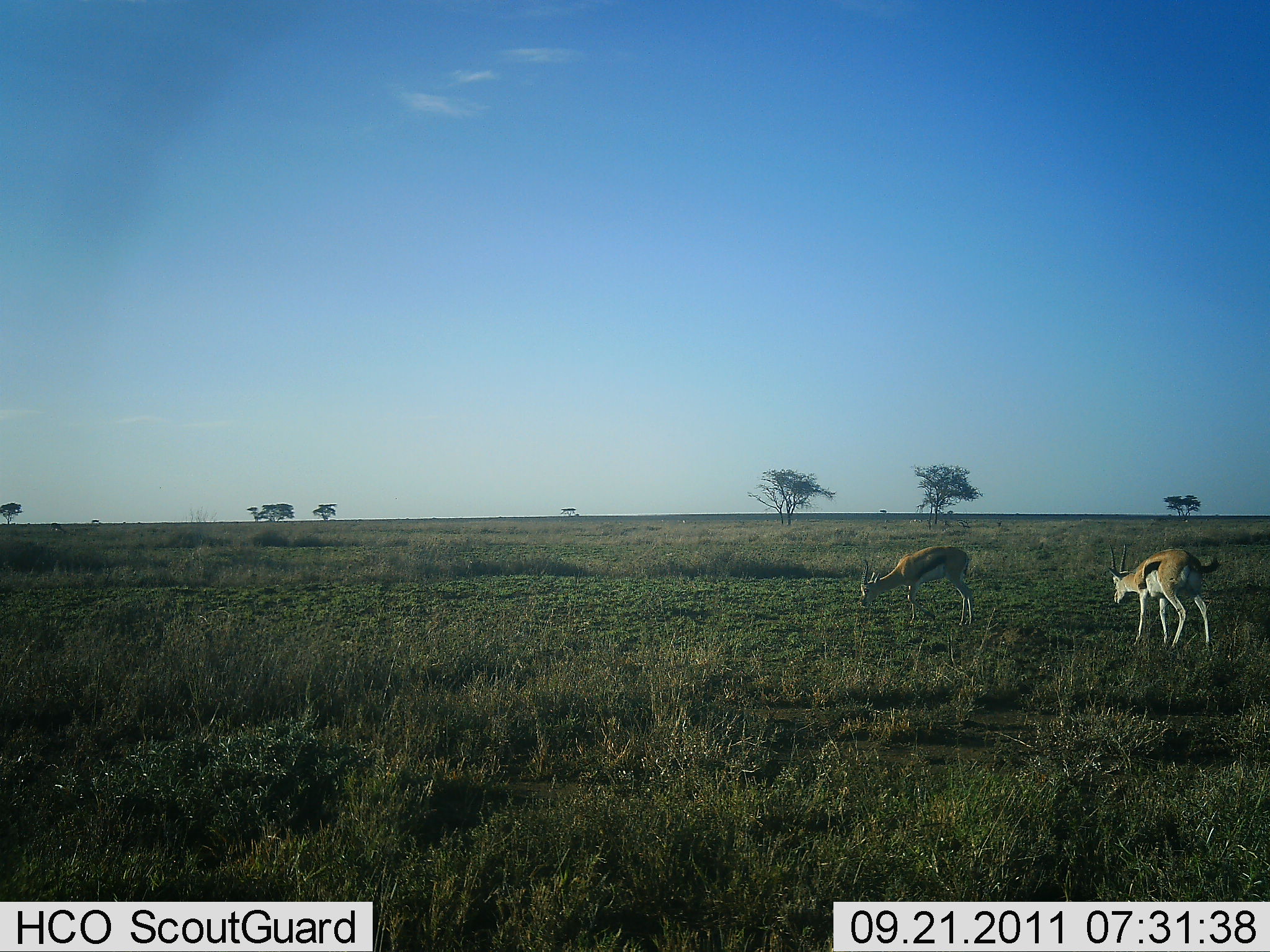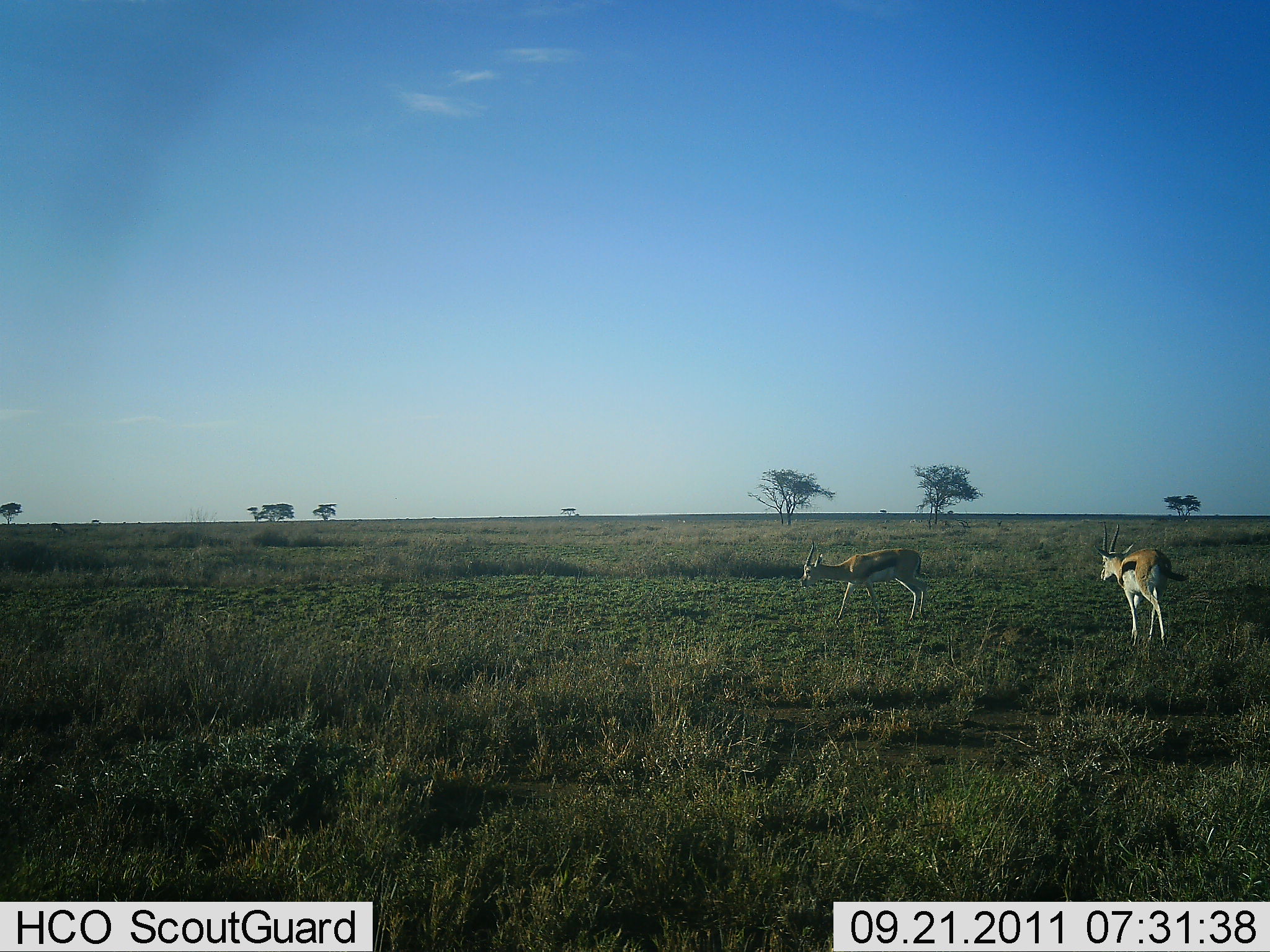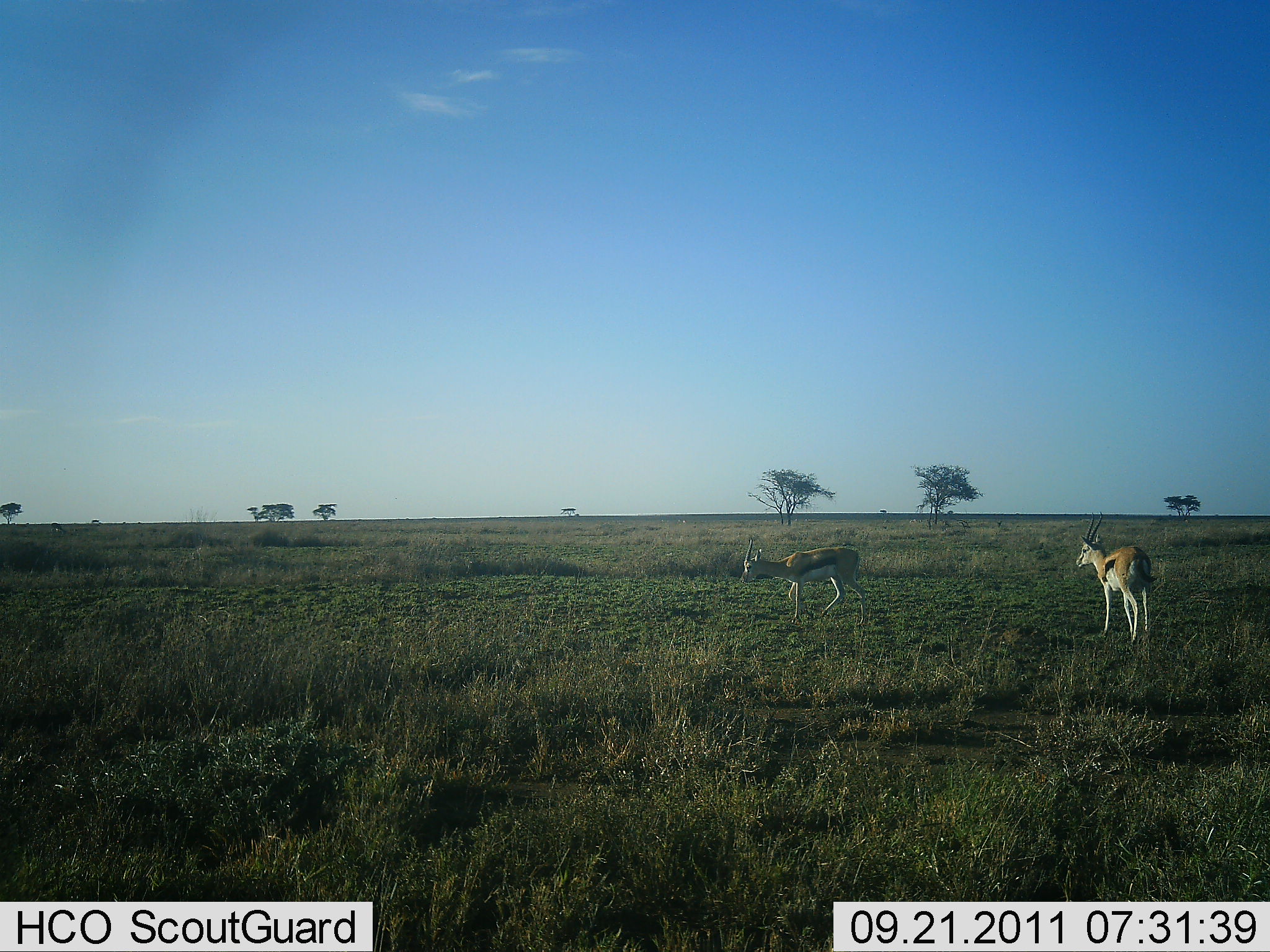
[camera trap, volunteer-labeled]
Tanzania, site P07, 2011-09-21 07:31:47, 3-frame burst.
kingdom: Animalia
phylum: Chordata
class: Mammalia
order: Artiodactyla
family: Bovidae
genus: Eudorcas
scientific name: Eudorcas thomsonii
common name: thomson's gazelle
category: gazellethomsons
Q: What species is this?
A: Gazellethomsons (thomson's gazelle) (Eudorcas thomsonii).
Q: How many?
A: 2.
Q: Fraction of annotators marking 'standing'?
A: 7%.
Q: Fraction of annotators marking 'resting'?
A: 0%.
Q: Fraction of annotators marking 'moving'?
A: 86%.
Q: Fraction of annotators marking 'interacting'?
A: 0%.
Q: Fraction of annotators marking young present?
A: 0%.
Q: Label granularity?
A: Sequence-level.